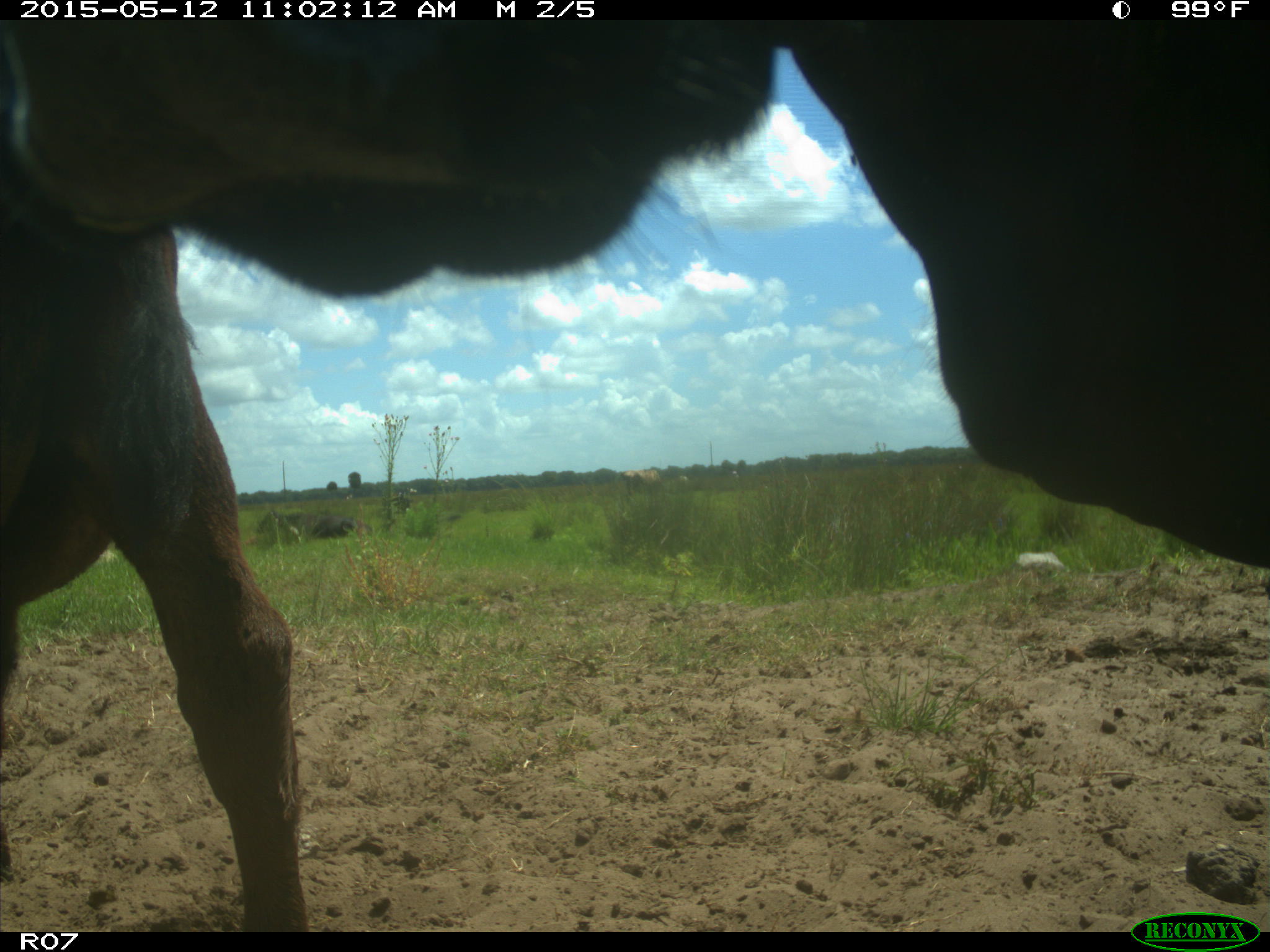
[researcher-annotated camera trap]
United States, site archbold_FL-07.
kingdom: Animalia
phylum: Chordata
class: Mammalia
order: Artiodactyla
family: Bovidae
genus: Bos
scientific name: Bos taurus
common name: domestic cow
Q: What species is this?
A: Bos taurus (domestic cow).